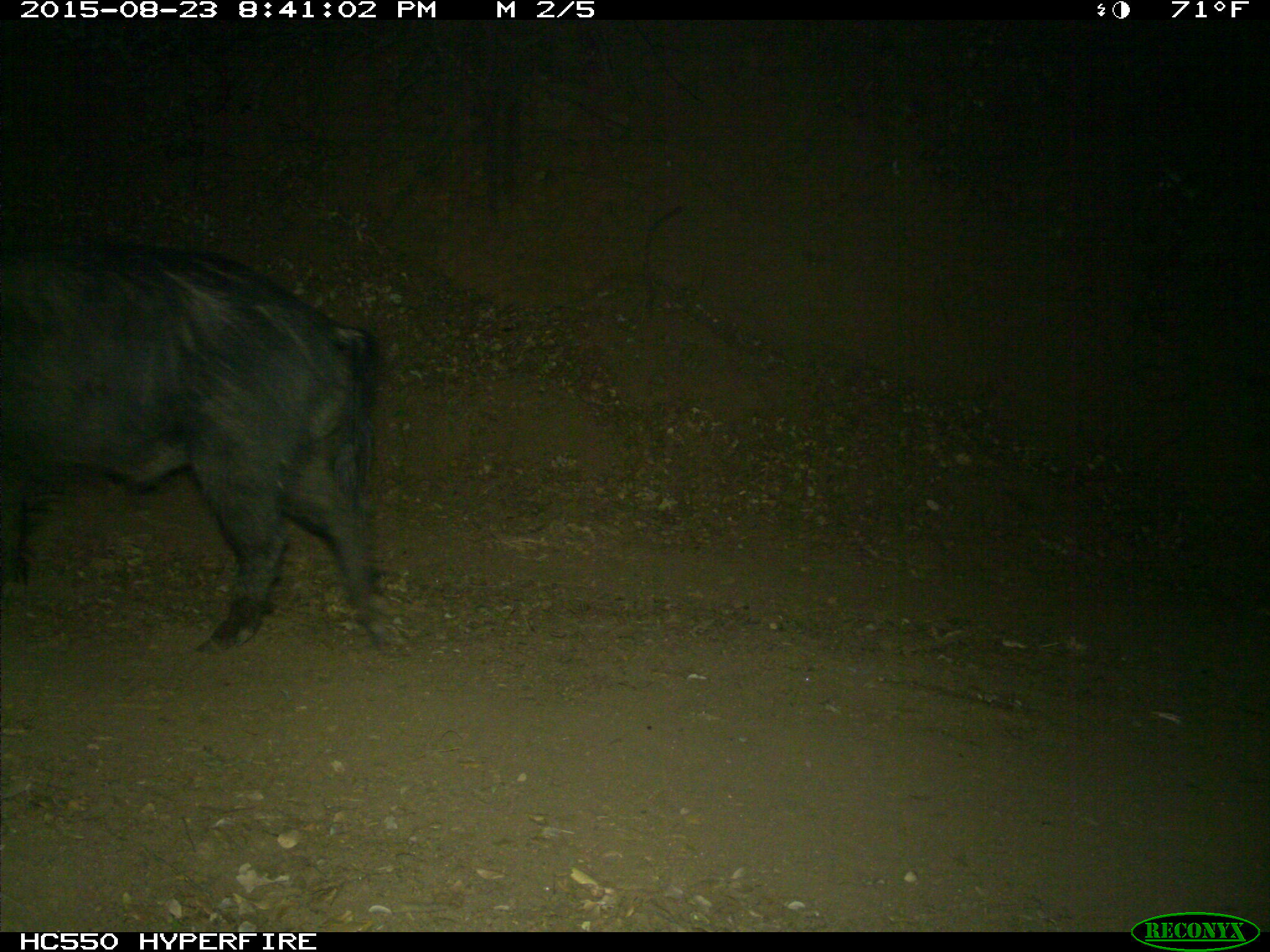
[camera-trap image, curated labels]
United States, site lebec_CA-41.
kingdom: Animalia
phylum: Chordata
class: Mammalia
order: Artiodactyla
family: Suidae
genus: Sus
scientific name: Sus scrofa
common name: wild boar